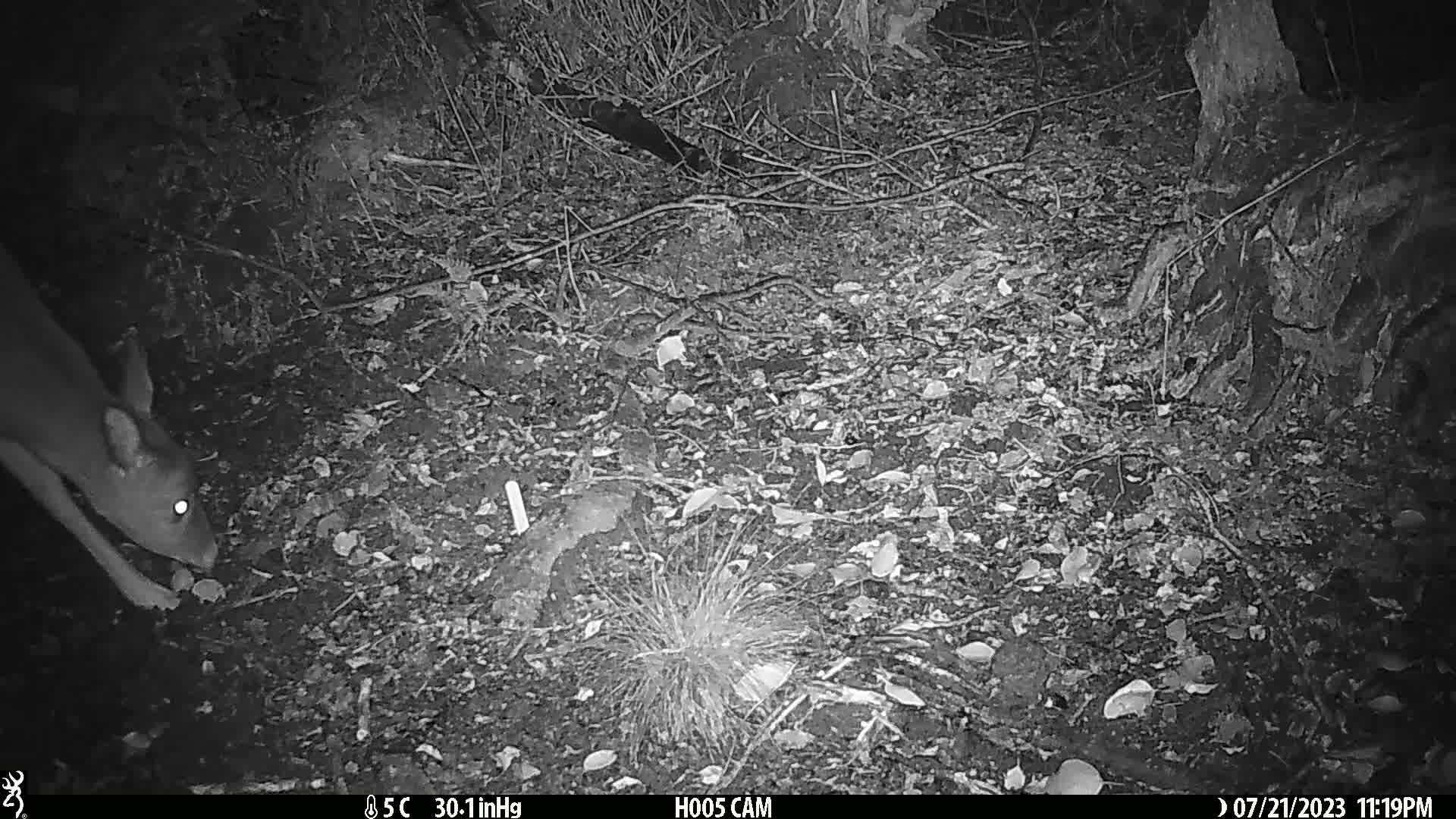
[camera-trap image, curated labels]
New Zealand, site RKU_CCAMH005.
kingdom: Animalia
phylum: Chordata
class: Mammalia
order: Artiodactyla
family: Cervidae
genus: Odocoileus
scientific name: Odocoileus virginianus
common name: white-tailed deer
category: white tailed deer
White tailed deer (white-tailed deer) (Odocoileus virginianus).